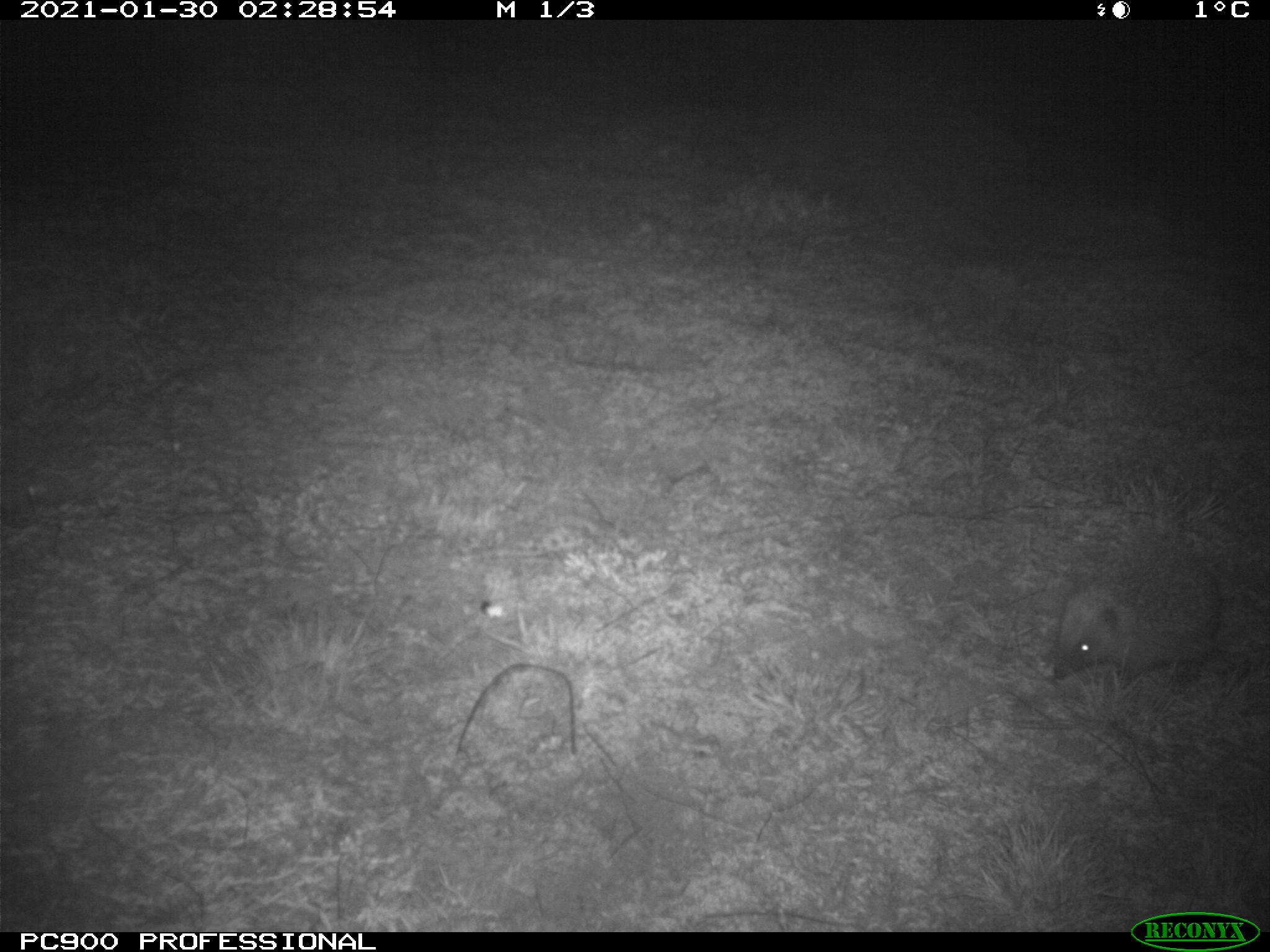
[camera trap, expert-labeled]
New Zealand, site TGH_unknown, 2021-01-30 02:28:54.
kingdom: Animalia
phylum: Chordata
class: Mammalia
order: Eulipotyphla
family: Erinaceidae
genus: Erinaceus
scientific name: Erinaceus europaeus europaeus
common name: european hedgehog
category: hedgehog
Hedgehog (european hedgehog) (Erinaceus europaeus europaeus).